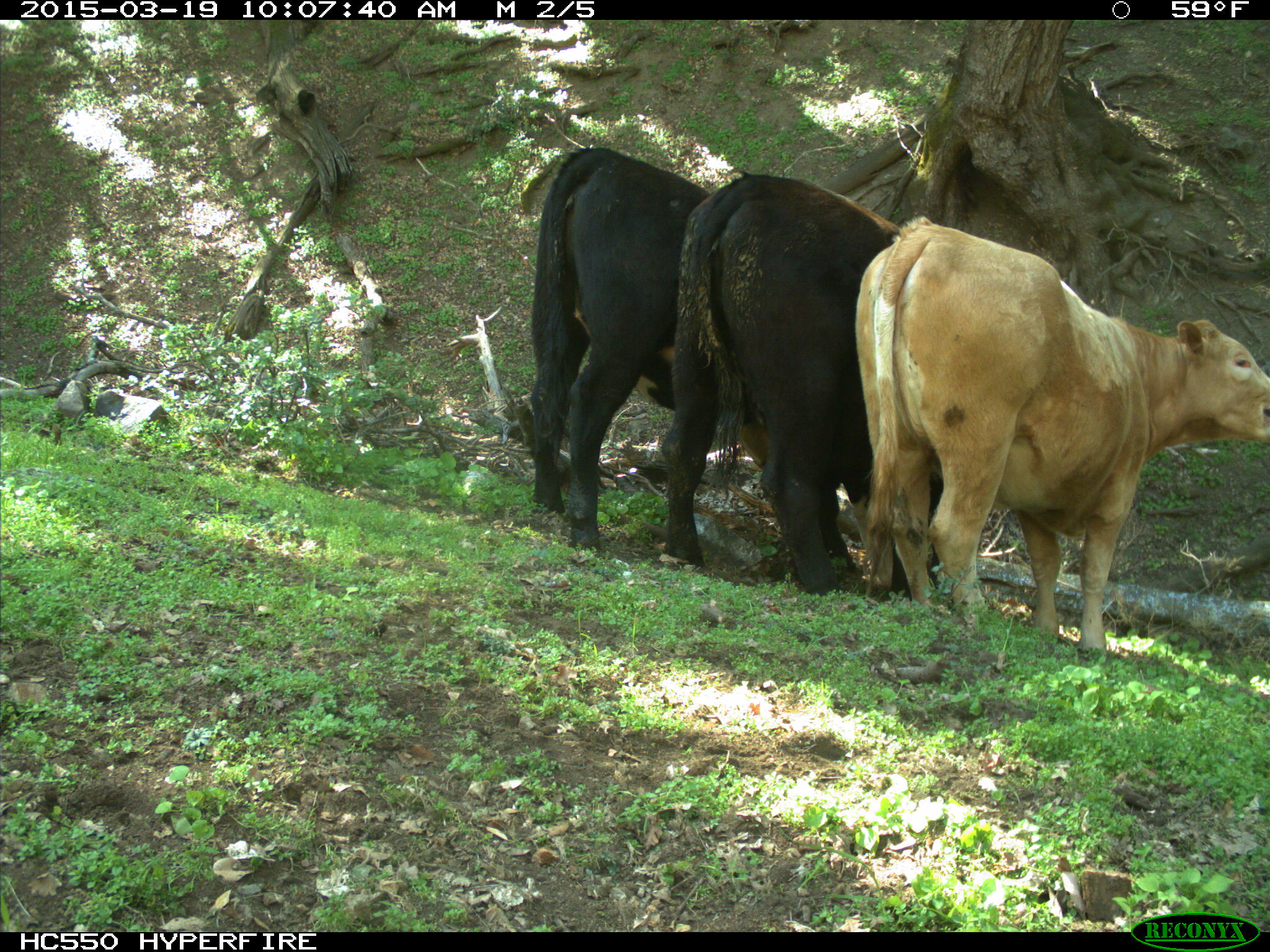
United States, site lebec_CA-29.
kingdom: Animalia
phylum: Chordata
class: Mammalia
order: Artiodactyla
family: Bovidae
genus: Bos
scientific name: Bos taurus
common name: domestic cow